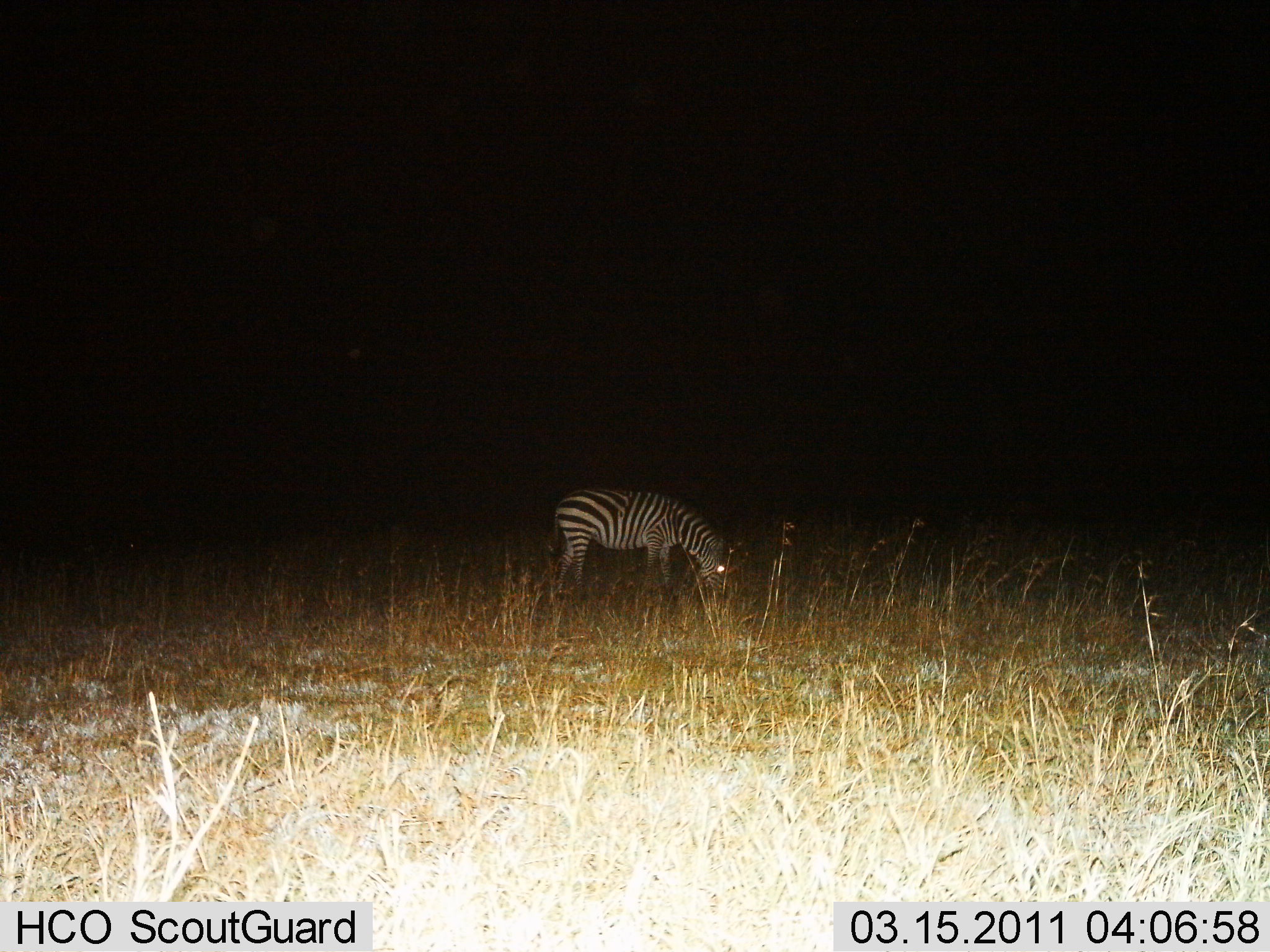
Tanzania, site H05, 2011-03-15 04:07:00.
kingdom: Animalia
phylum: Chordata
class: Mammalia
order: Perissodactyla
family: Equidae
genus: Equus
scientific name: Equus quagga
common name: plains zebra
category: zebra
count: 1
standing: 0%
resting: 0%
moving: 0%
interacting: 0%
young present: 0%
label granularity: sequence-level